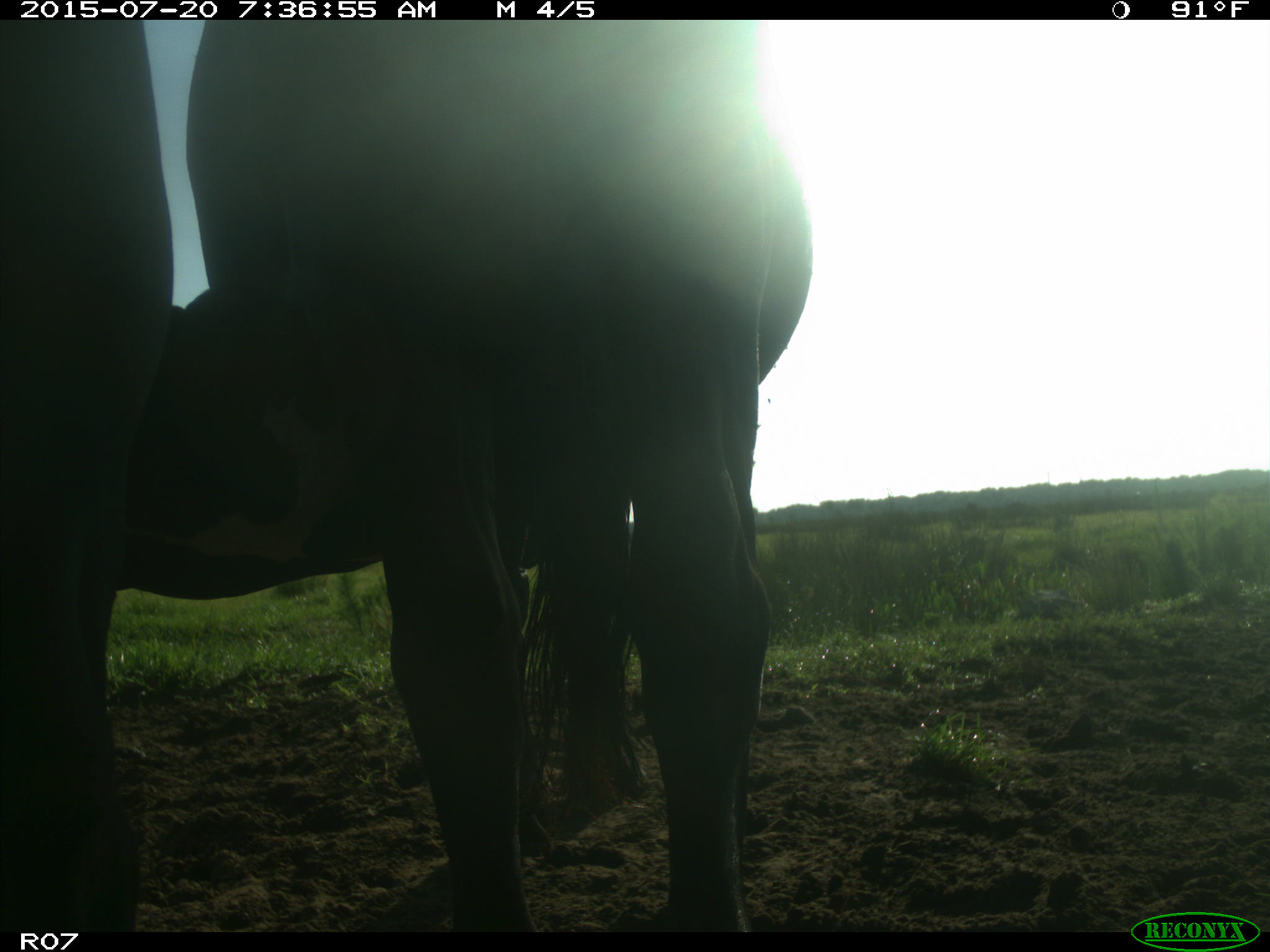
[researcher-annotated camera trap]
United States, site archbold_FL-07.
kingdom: Animalia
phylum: Chordata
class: Mammalia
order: Artiodactyla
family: Bovidae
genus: Bos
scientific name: Bos taurus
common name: domestic cow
Bos taurus (domestic cow).